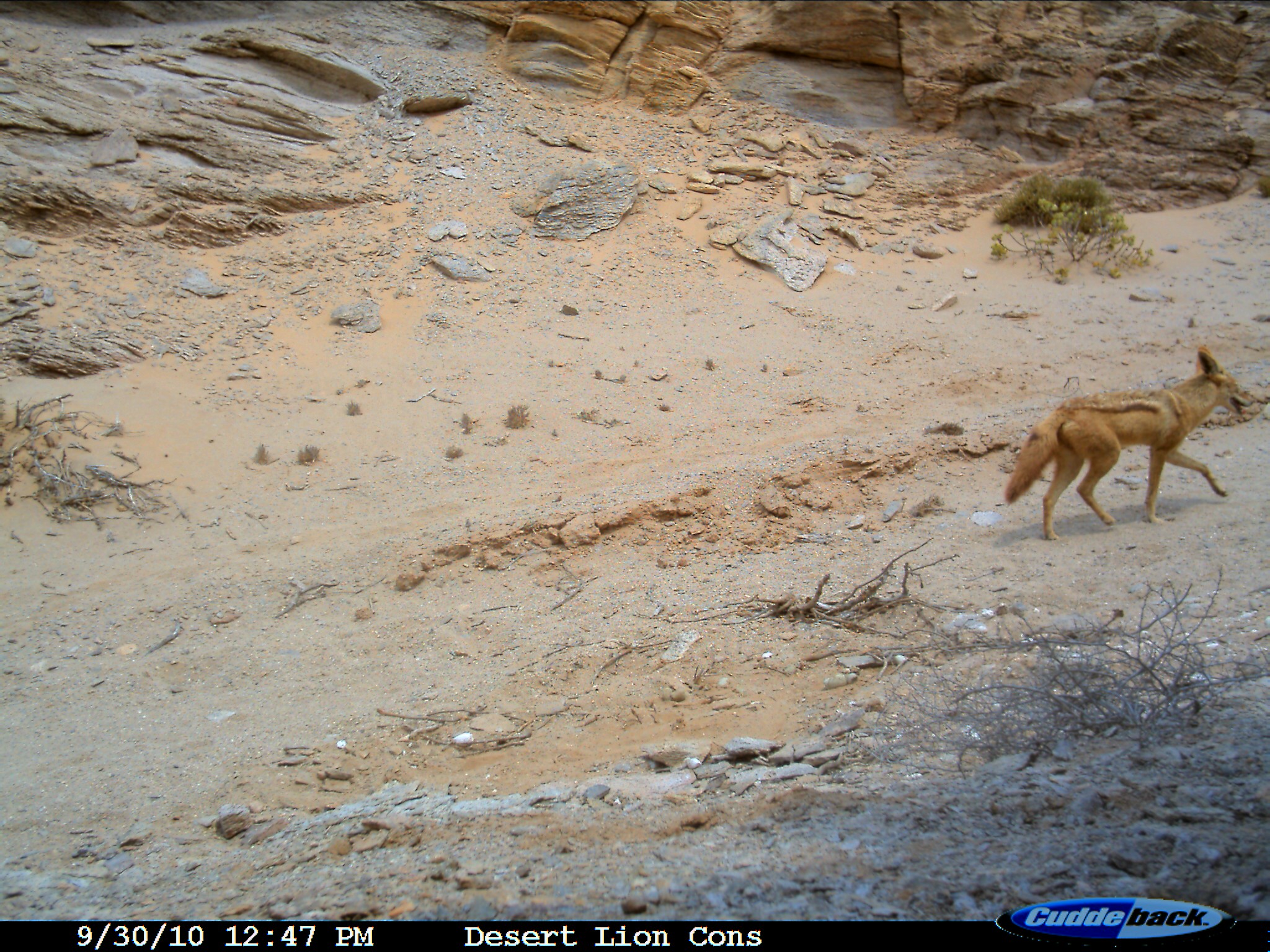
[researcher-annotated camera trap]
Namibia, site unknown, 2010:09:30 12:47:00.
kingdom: Animalia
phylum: Chordata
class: Mammalia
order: Carnivora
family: Canidae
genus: Lupulella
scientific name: Lupulella mesomelas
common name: black-backed jackal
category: canis mesomelas